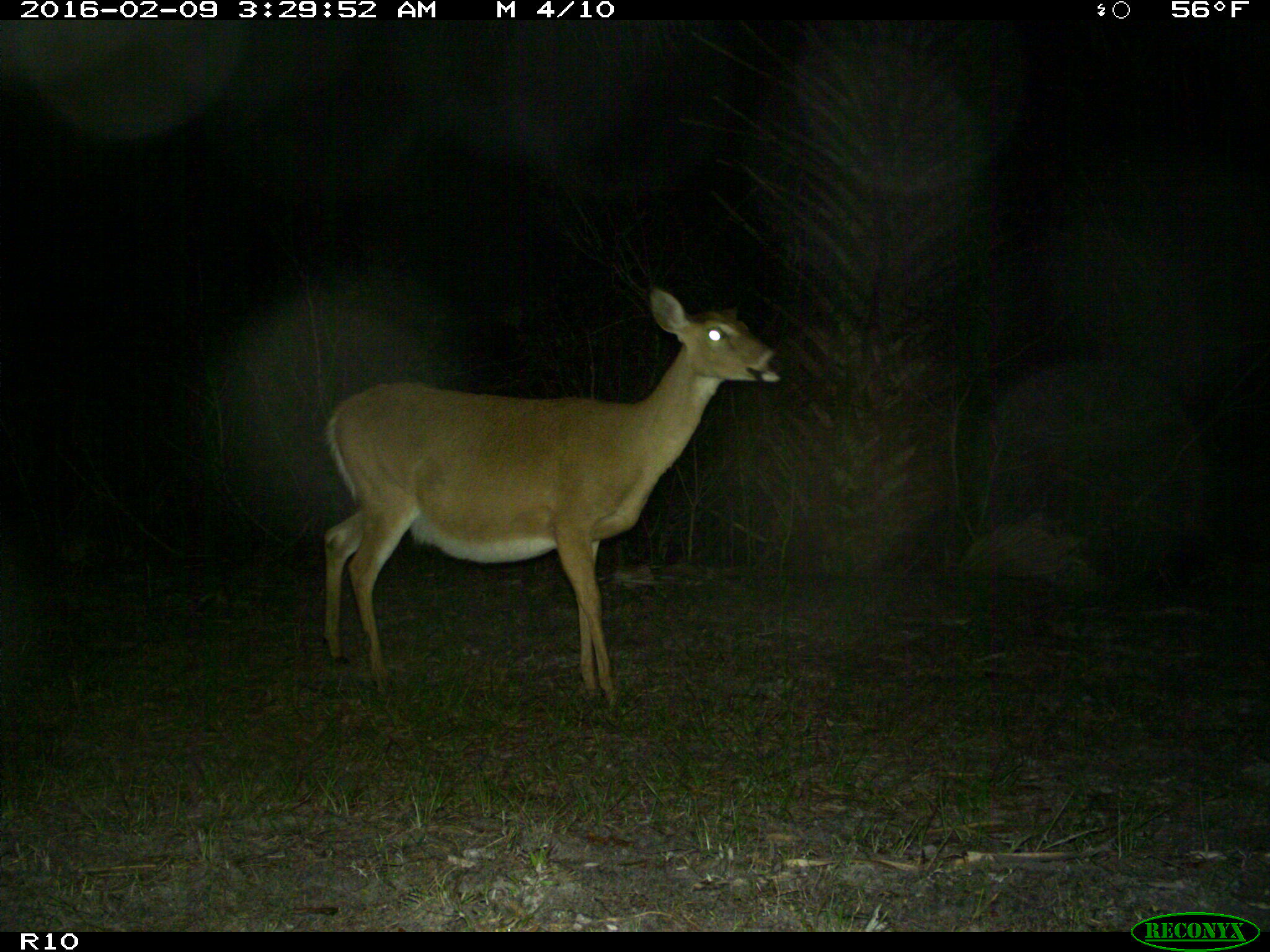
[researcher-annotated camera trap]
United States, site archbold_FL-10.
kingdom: Animalia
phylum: Chordata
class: Mammalia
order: Artiodactyla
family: Cervidae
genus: Odocoileus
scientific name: Odocoileus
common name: deer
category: unidentified deer